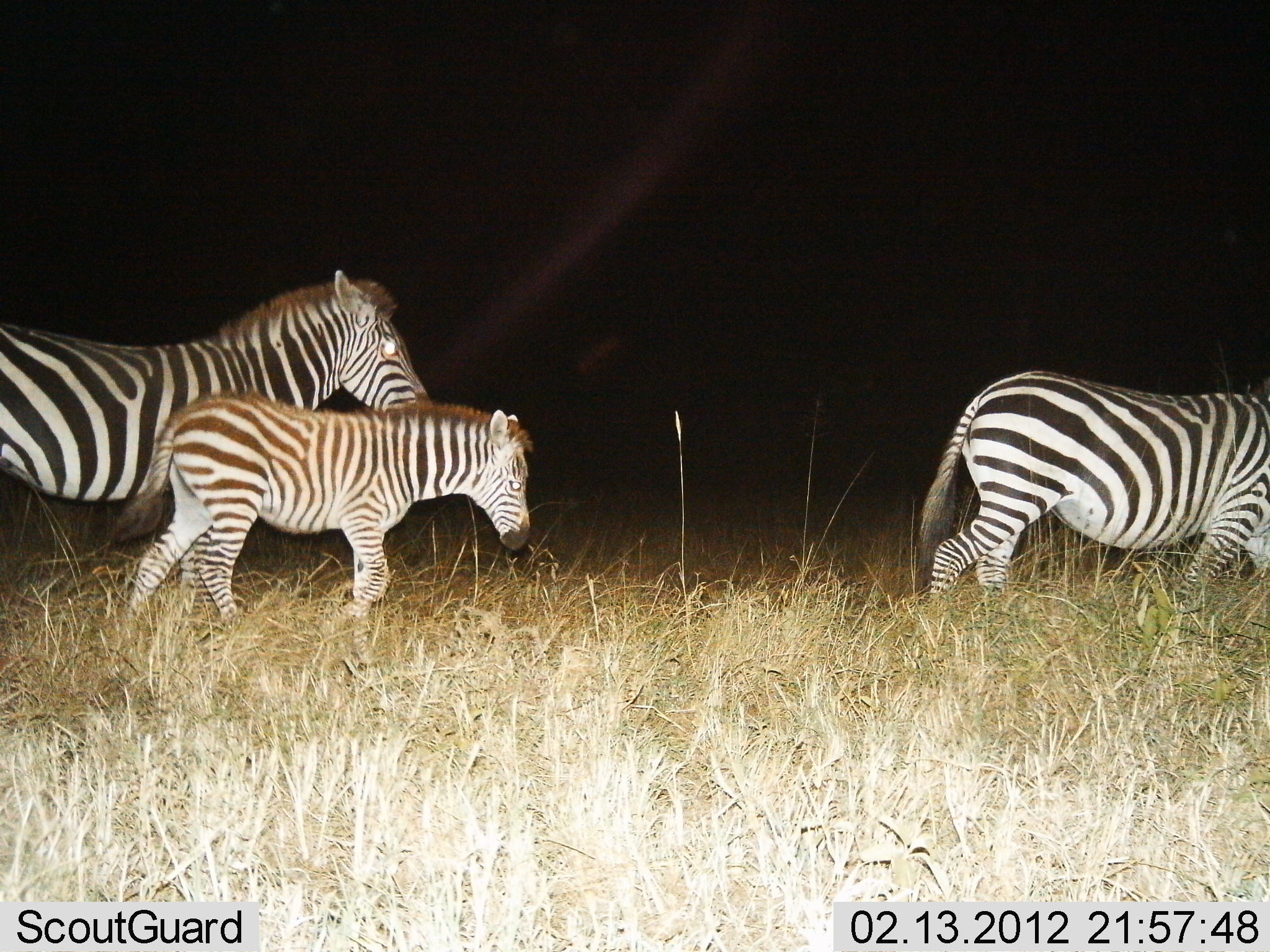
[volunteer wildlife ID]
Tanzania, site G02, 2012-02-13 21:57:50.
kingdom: Animalia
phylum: Chordata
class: Mammalia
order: Perissodactyla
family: Equidae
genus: Equus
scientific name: Equus quagga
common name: plains zebra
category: zebra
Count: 3.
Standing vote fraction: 10%.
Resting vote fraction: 0%.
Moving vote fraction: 94%.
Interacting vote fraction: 0%.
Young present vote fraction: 100%.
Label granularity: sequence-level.